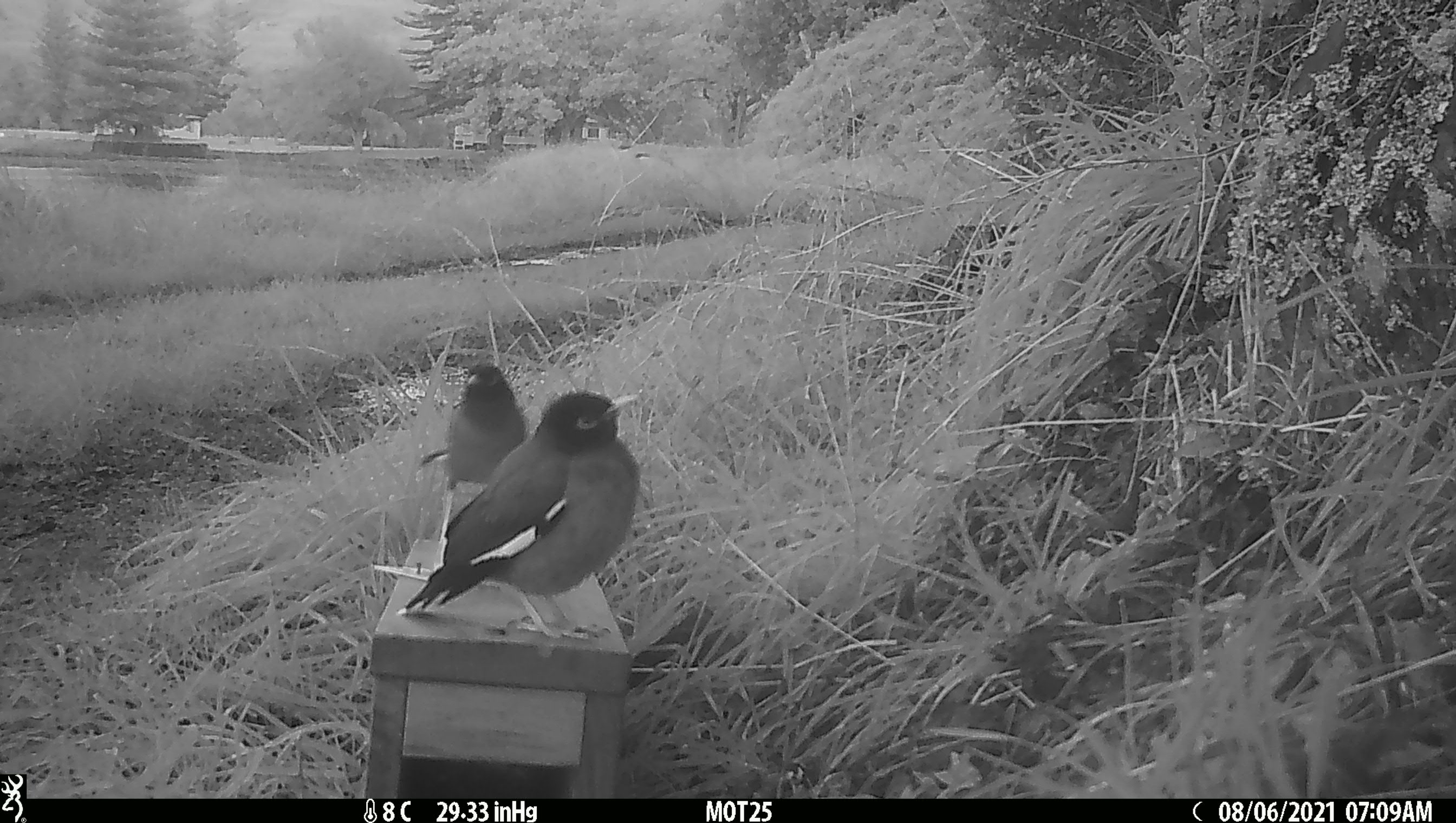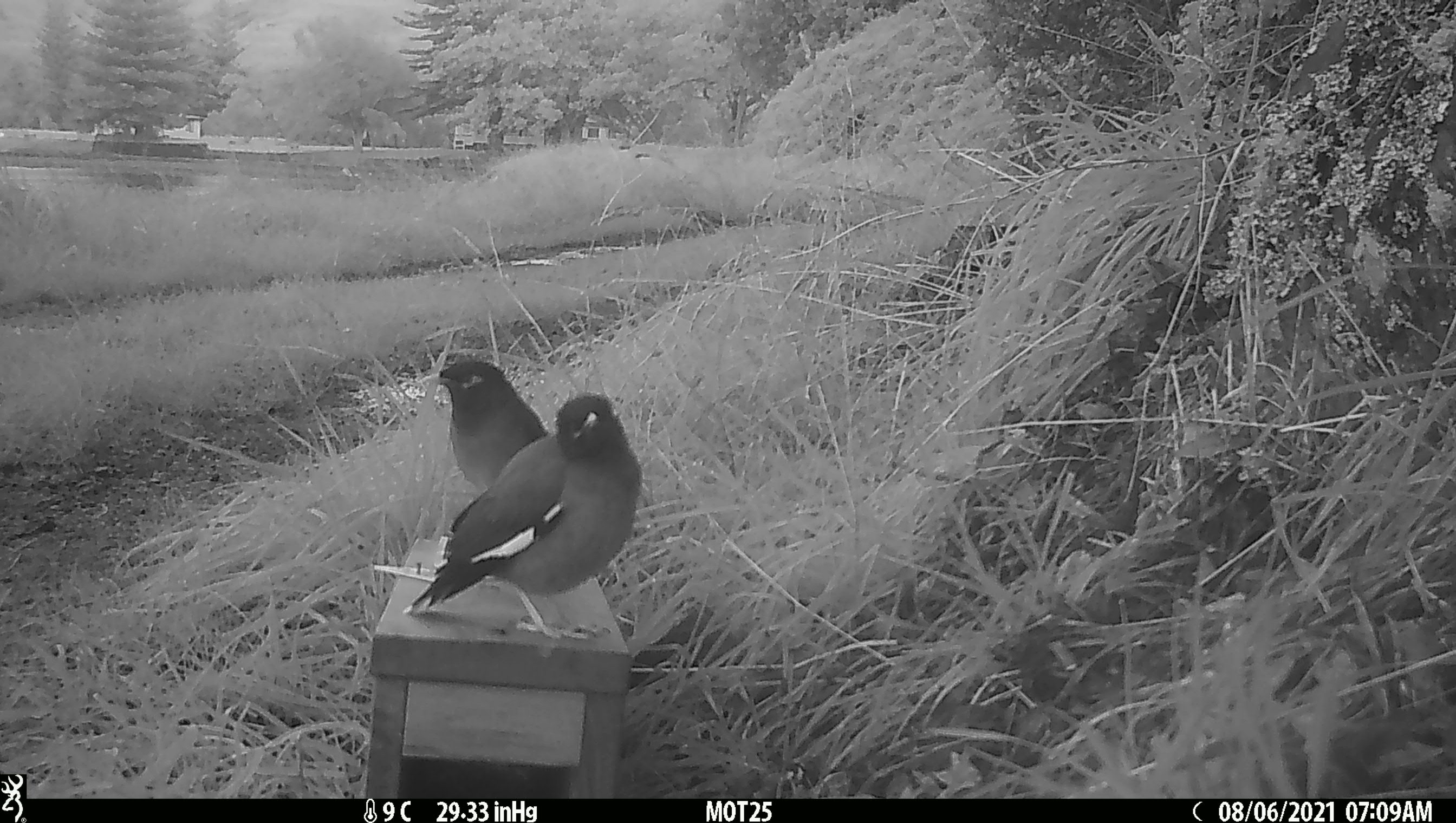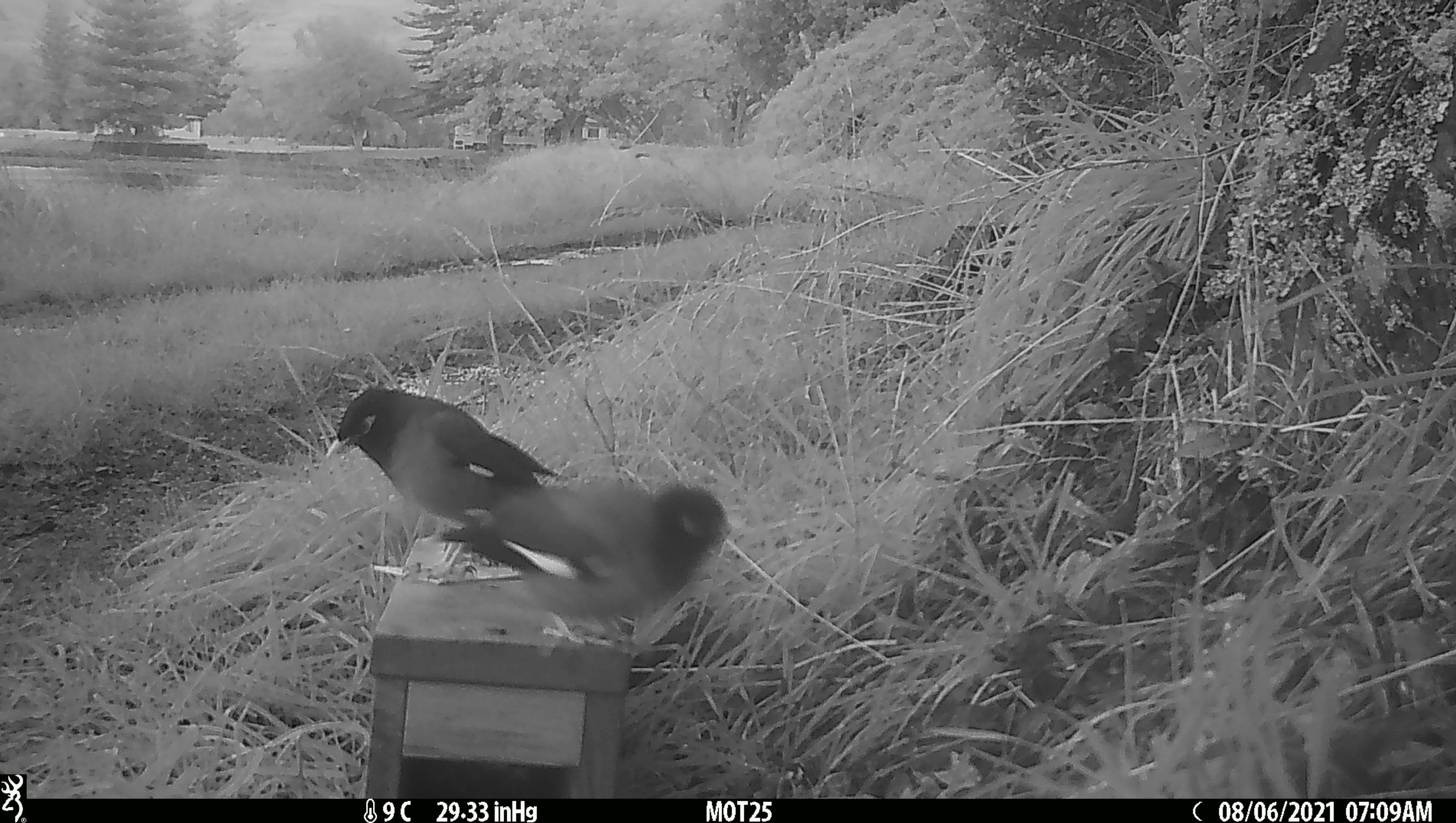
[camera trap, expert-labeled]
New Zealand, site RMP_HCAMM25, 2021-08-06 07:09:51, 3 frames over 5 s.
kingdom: Animalia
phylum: Chordata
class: Aves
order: Passeriformes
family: Sturnidae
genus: Acridotheres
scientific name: Acridotheres tristis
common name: common myna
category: myna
Myna (common myna) (Acridotheres tristis).